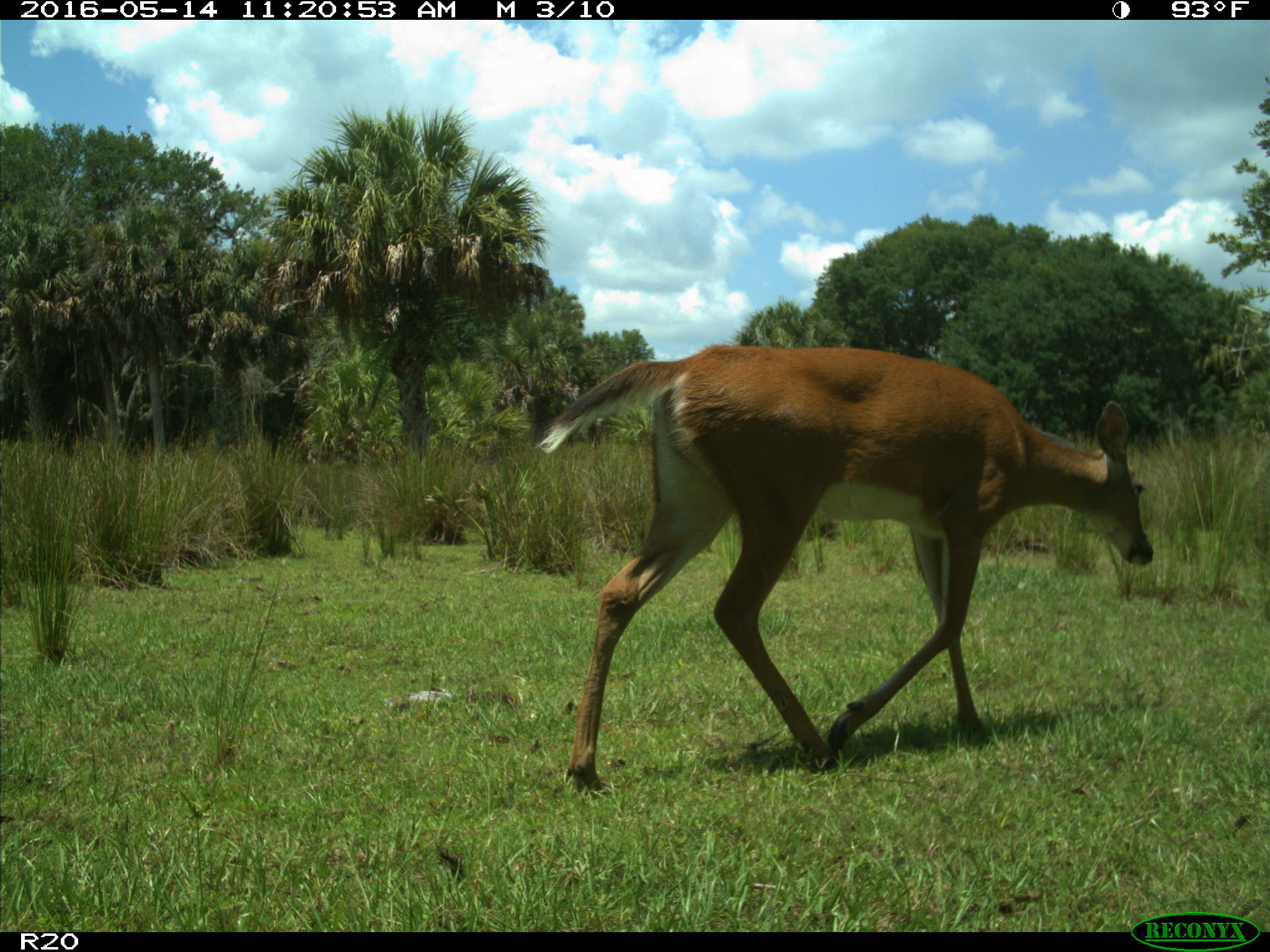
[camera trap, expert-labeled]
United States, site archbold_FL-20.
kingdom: Animalia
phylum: Chordata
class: Mammalia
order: Artiodactyla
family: Cervidae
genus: Odocoileus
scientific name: Odocoileus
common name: deer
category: unidentified deer